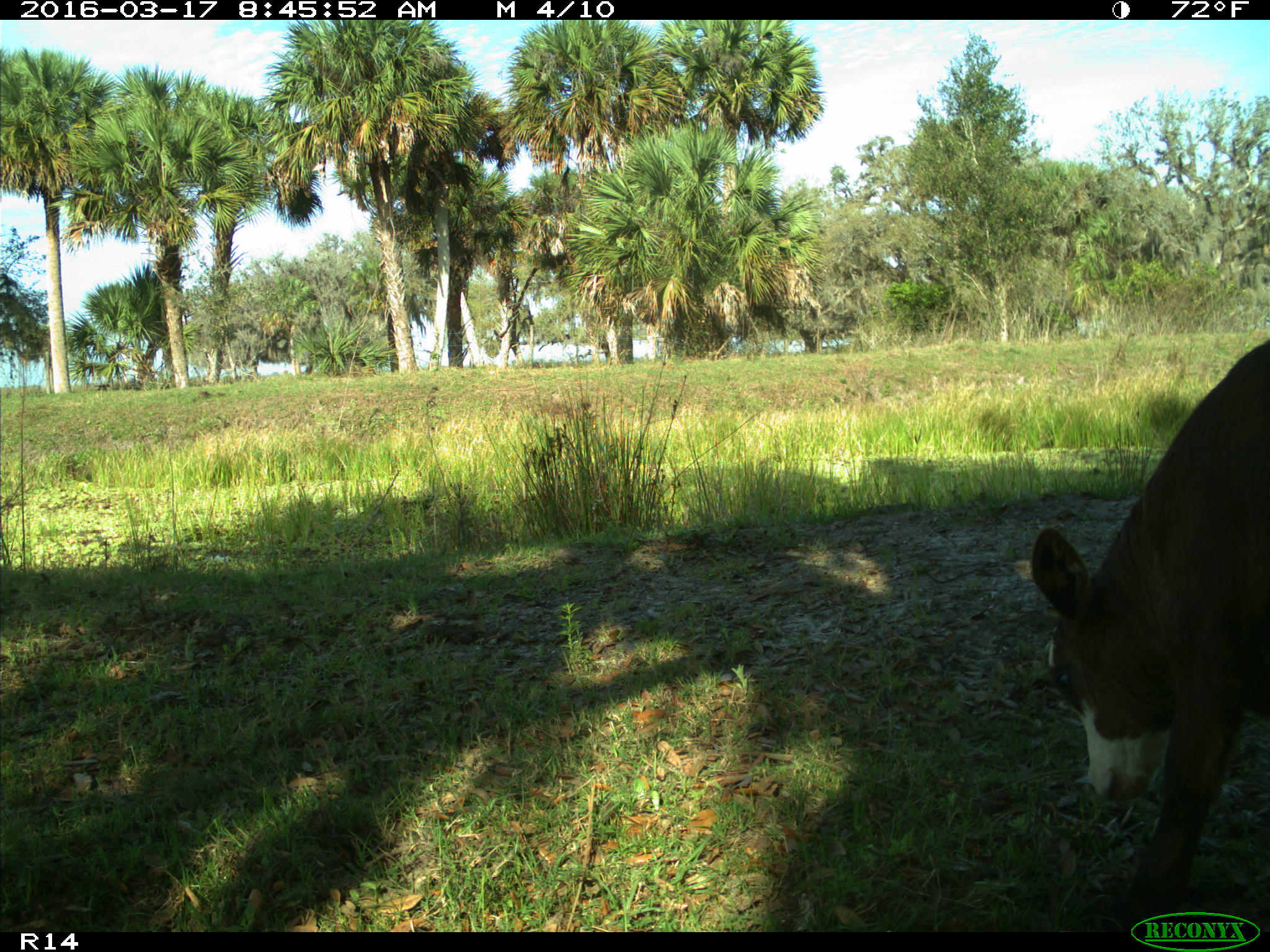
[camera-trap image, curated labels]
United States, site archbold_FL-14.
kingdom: Animalia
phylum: Chordata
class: Mammalia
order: Artiodactyla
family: Bovidae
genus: Bos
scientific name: Bos taurus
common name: domestic cow